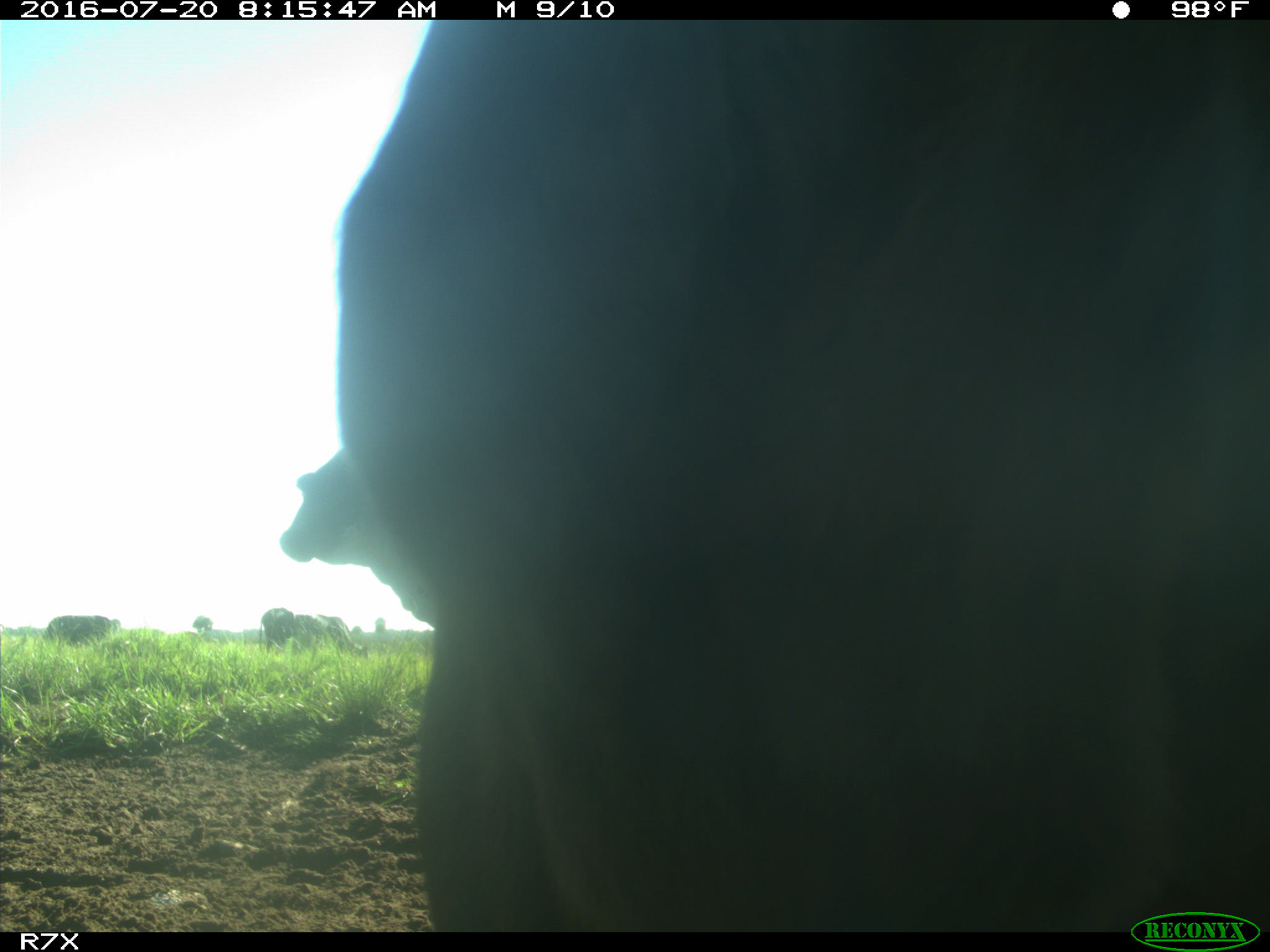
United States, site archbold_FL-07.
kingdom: Animalia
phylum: Chordata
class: Mammalia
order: Artiodactyla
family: Bovidae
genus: Bos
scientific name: Bos taurus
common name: domestic cow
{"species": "Bos taurus (domestic cow)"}